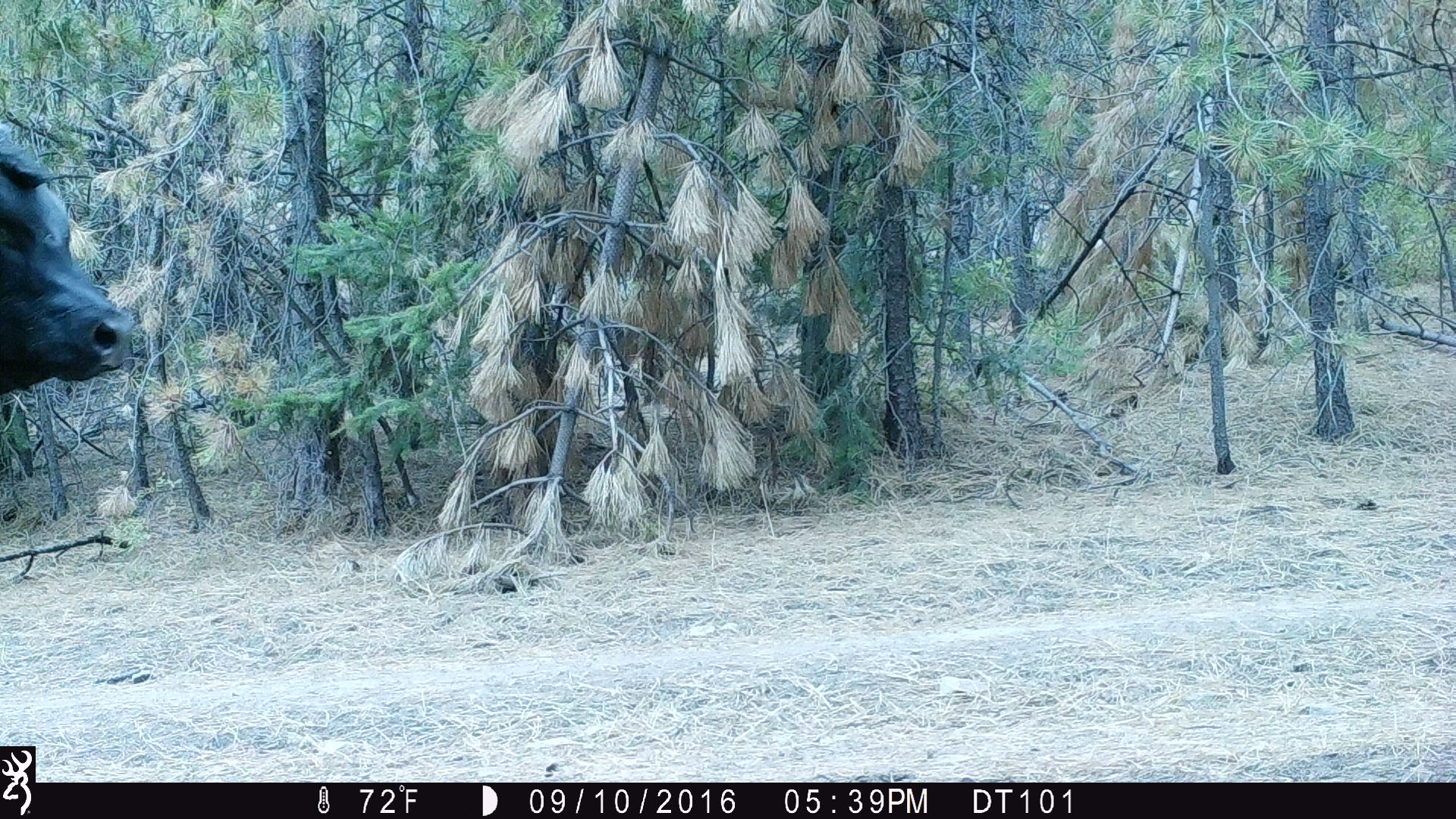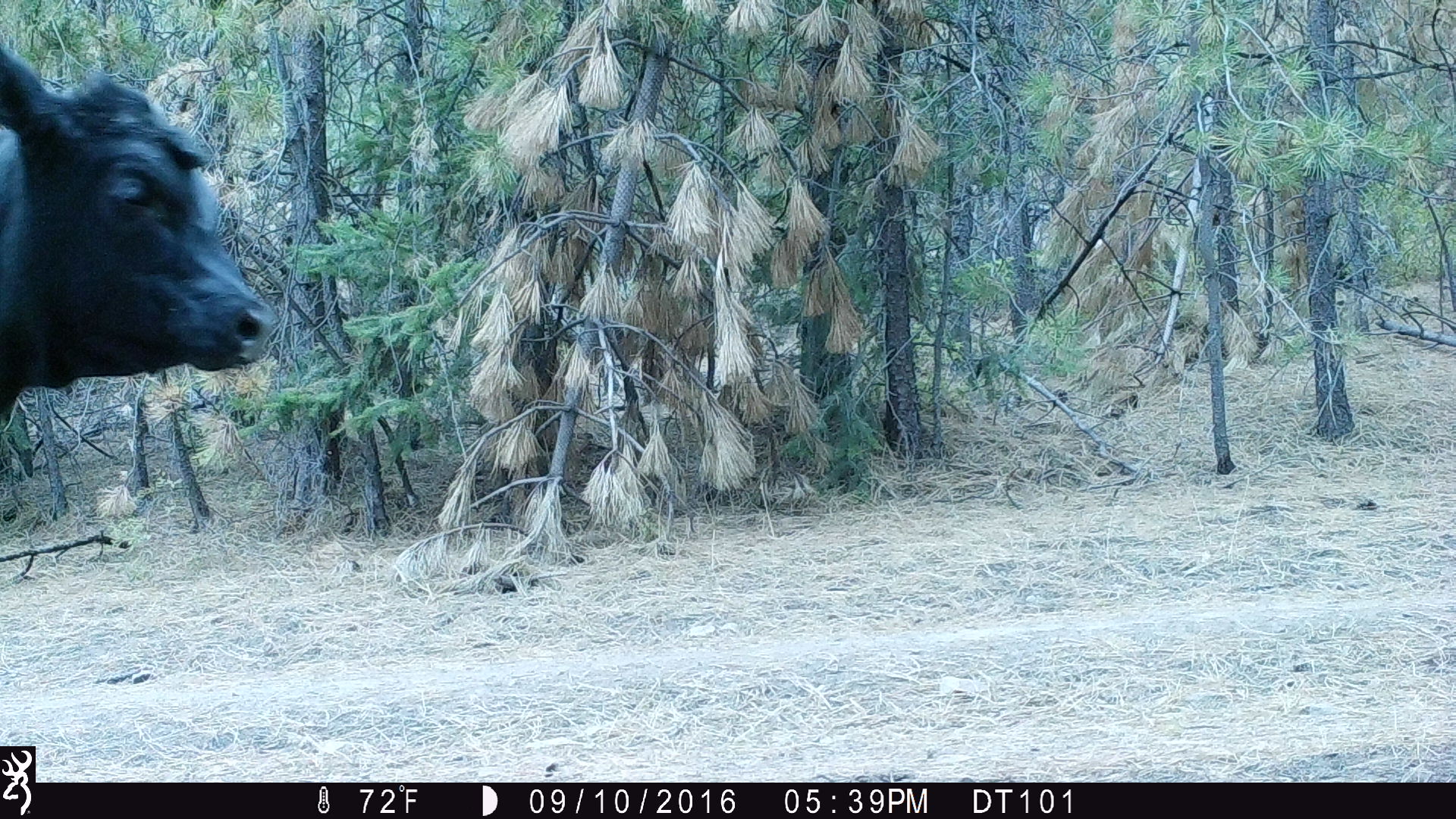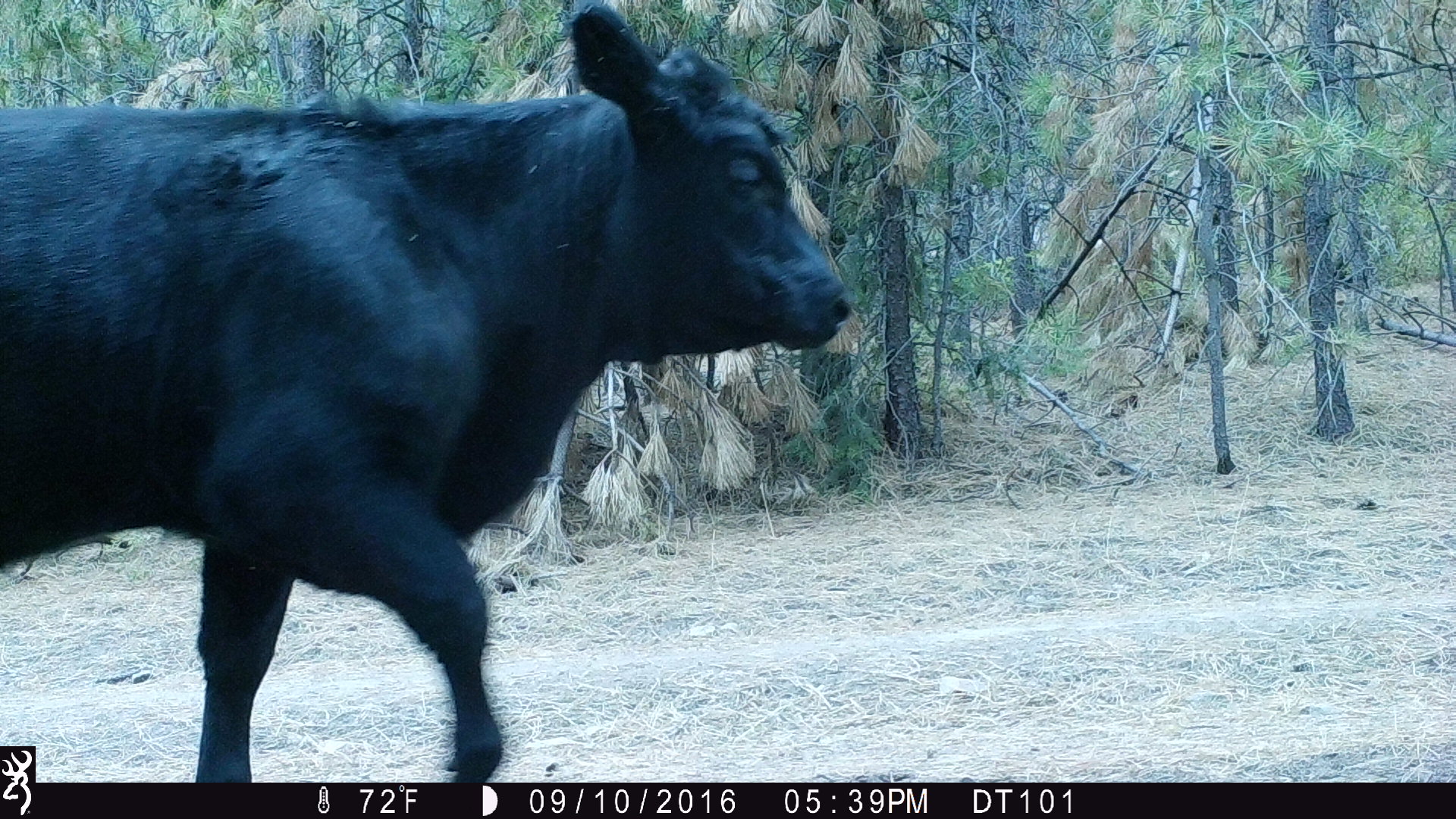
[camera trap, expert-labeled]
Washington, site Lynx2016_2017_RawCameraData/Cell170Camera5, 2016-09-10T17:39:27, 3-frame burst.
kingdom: Animalia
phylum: Chordata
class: Mammalia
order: Artiodactyla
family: Bovidae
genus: Bos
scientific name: Bos taurus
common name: domestic cattle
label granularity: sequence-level